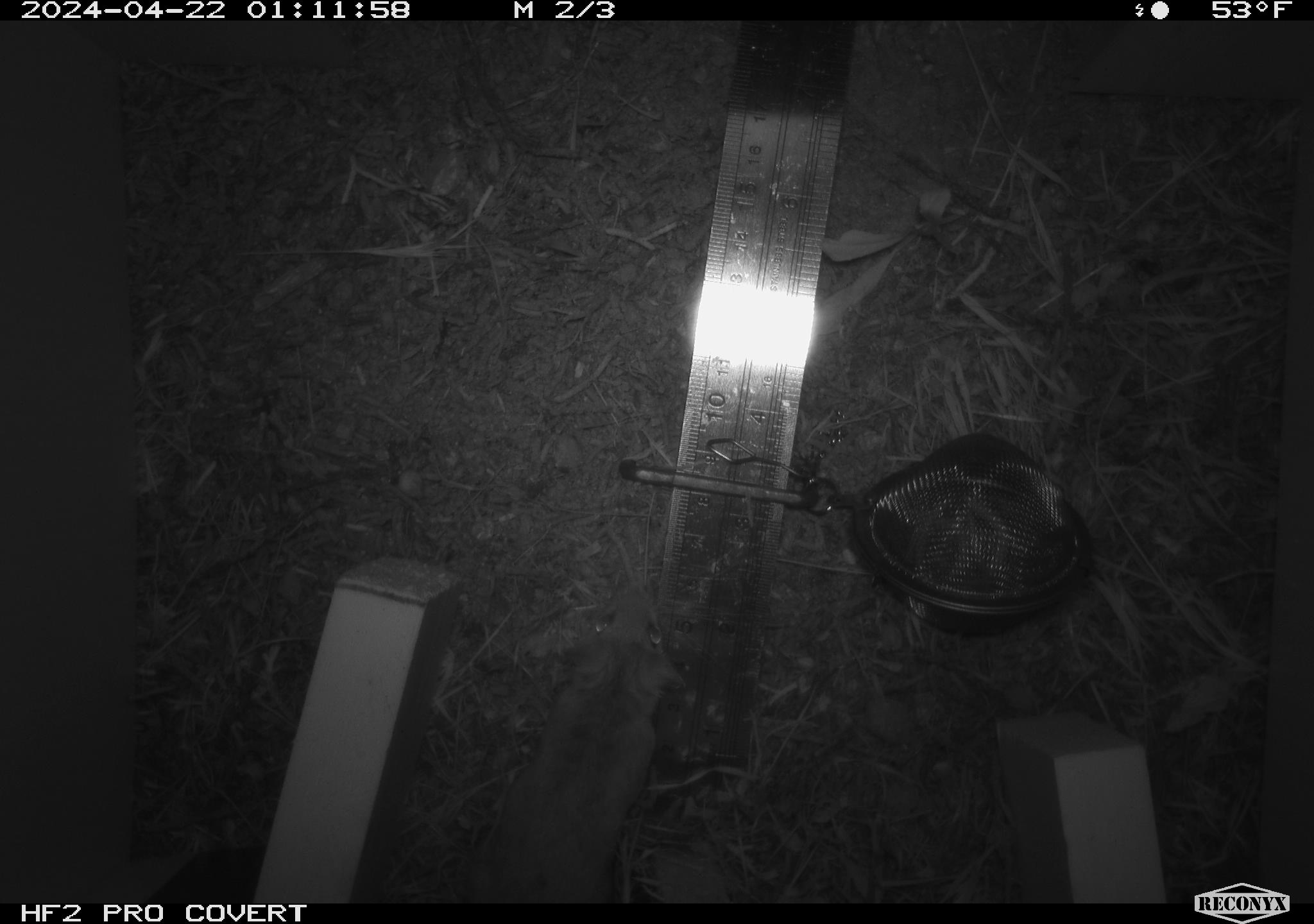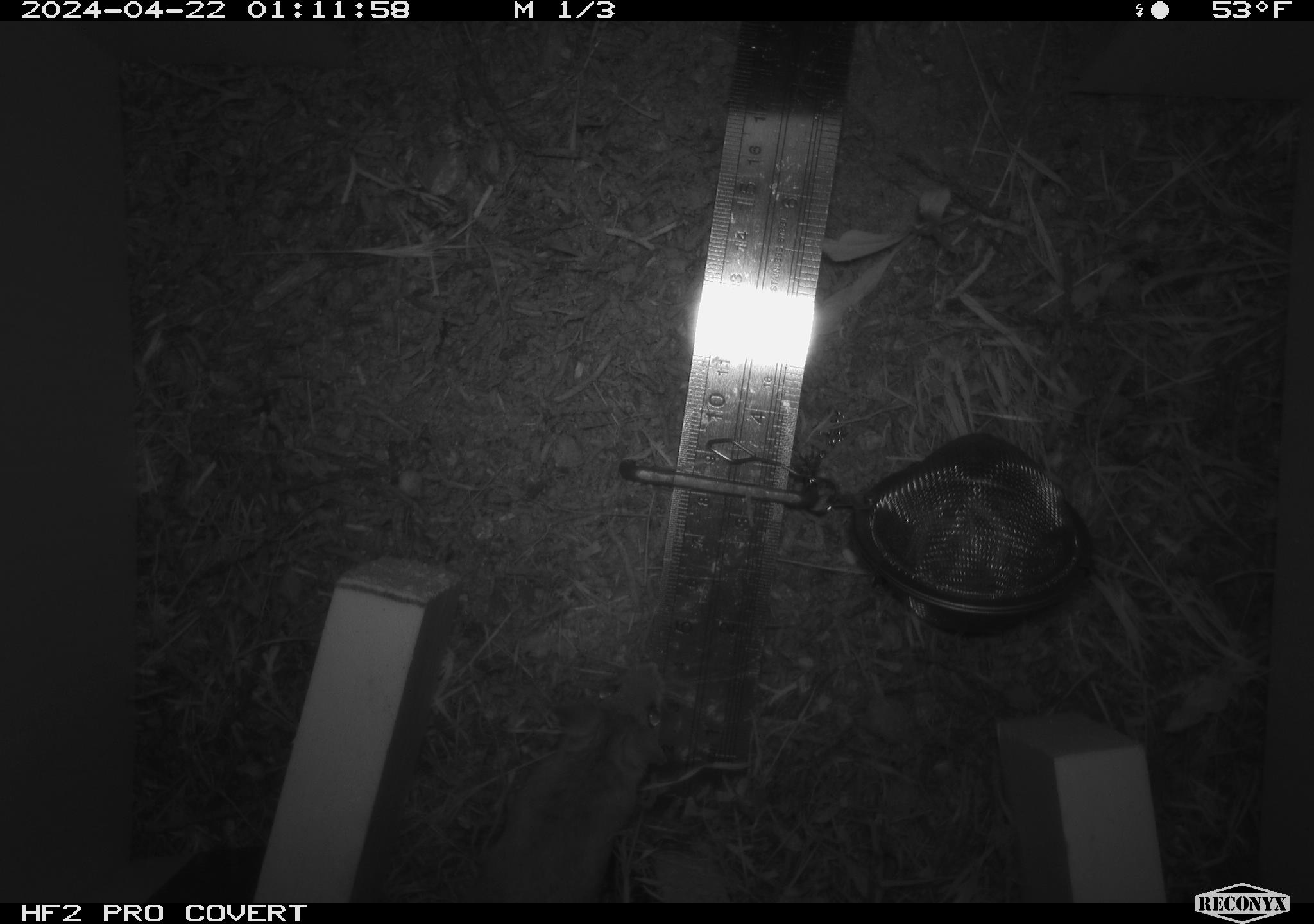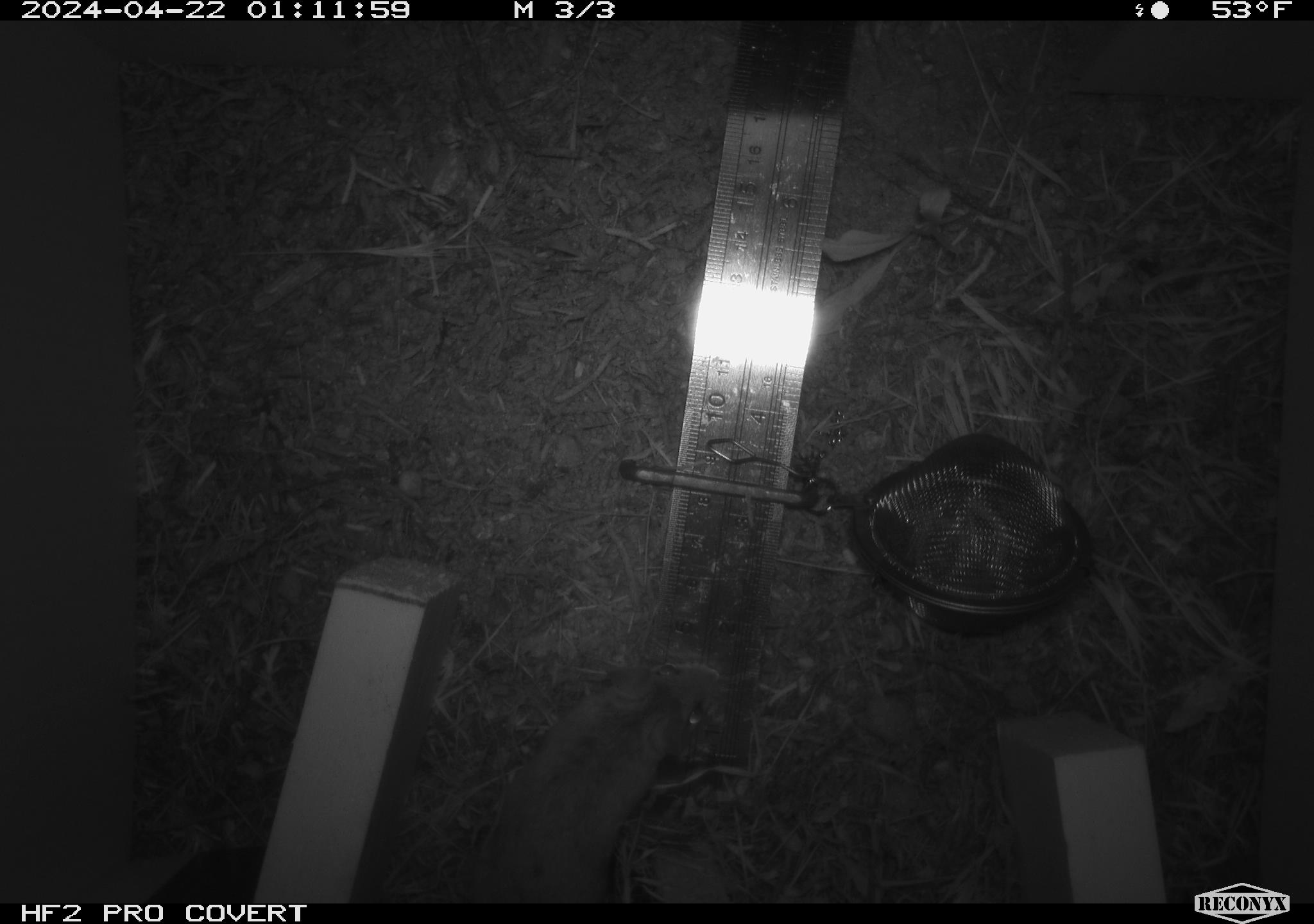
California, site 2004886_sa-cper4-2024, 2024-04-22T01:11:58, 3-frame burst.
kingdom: Animalia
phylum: Chordata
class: Mammalia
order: Rodentia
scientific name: Rodentia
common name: rodent